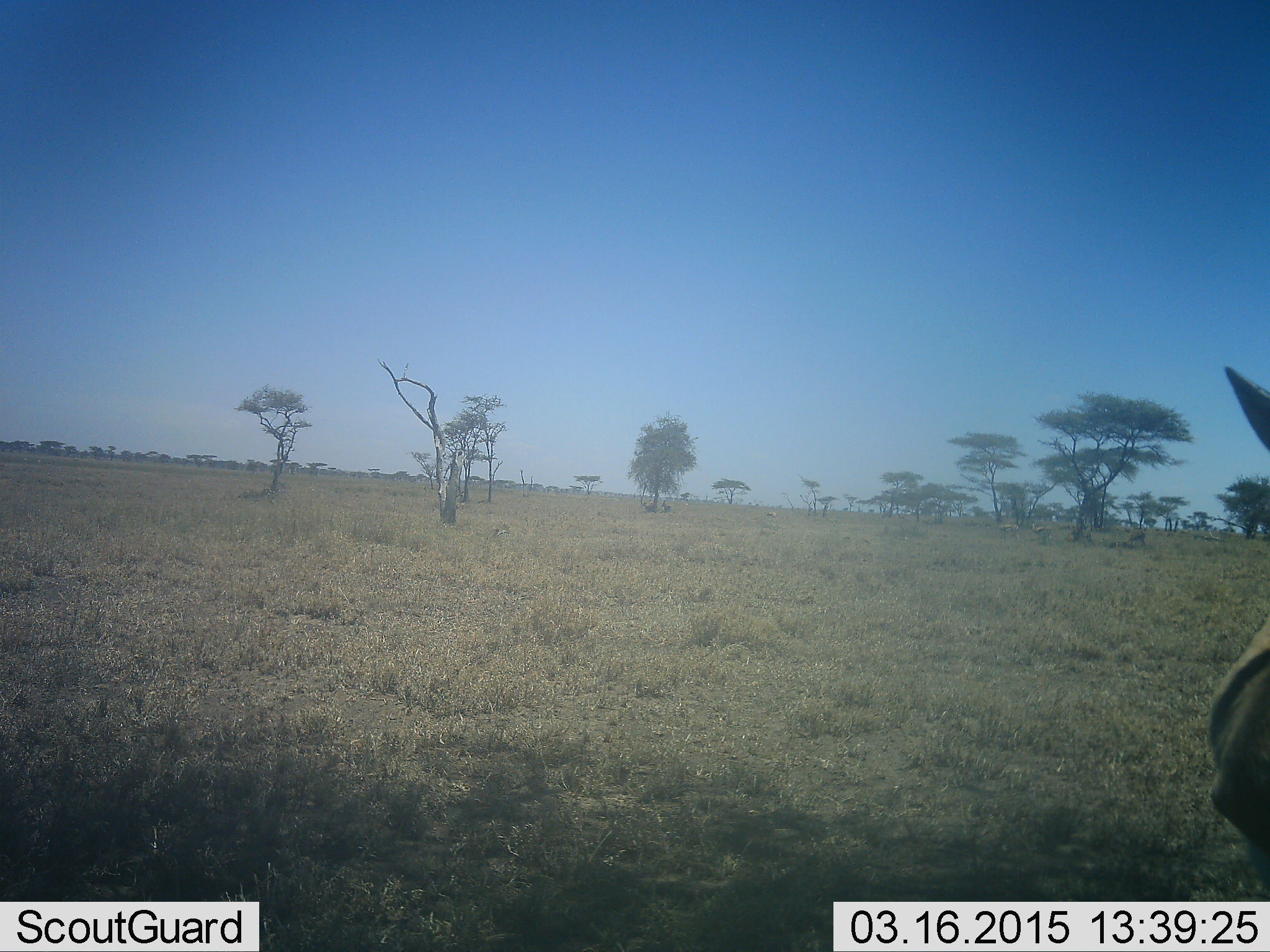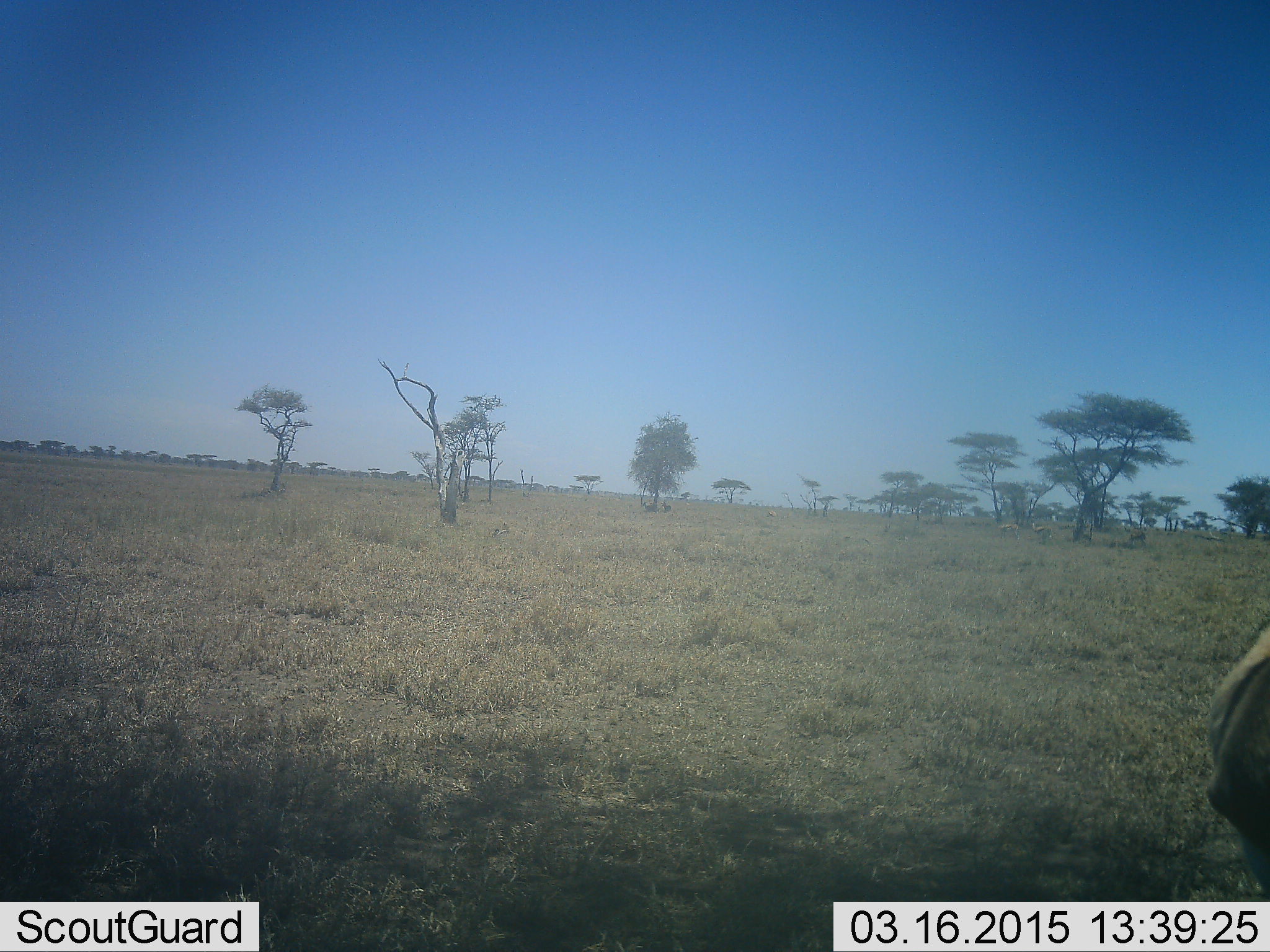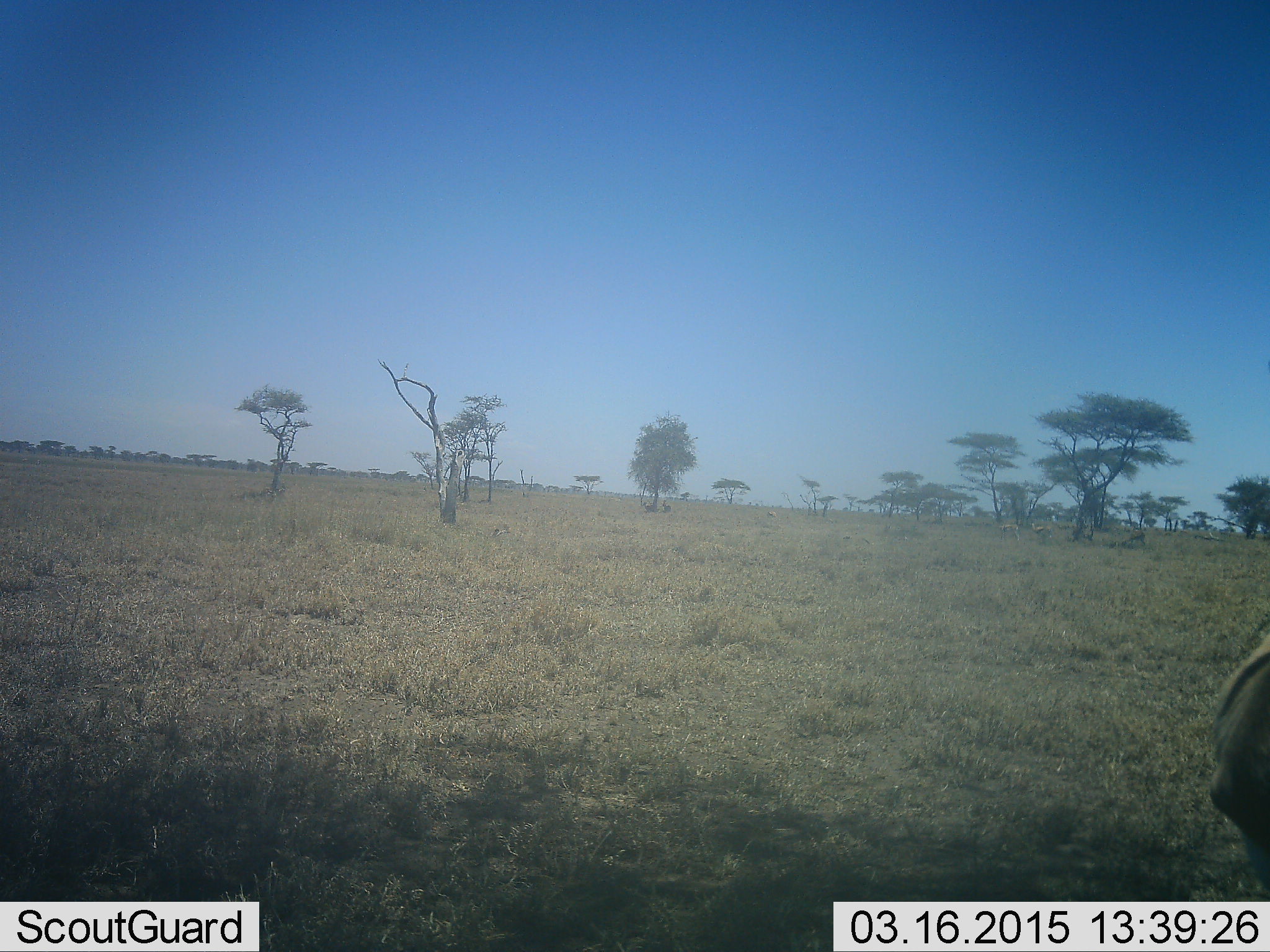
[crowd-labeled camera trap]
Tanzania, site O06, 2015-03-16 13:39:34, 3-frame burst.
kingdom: Animalia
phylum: Chordata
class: Mammalia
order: Artiodactyla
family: Bovidae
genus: Eudorcas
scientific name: Eudorcas thomsonii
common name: thomson's gazelle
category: gazellethomsons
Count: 1.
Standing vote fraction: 100%.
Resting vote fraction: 0%.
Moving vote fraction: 0%.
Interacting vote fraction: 0%.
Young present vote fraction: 0%.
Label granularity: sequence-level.